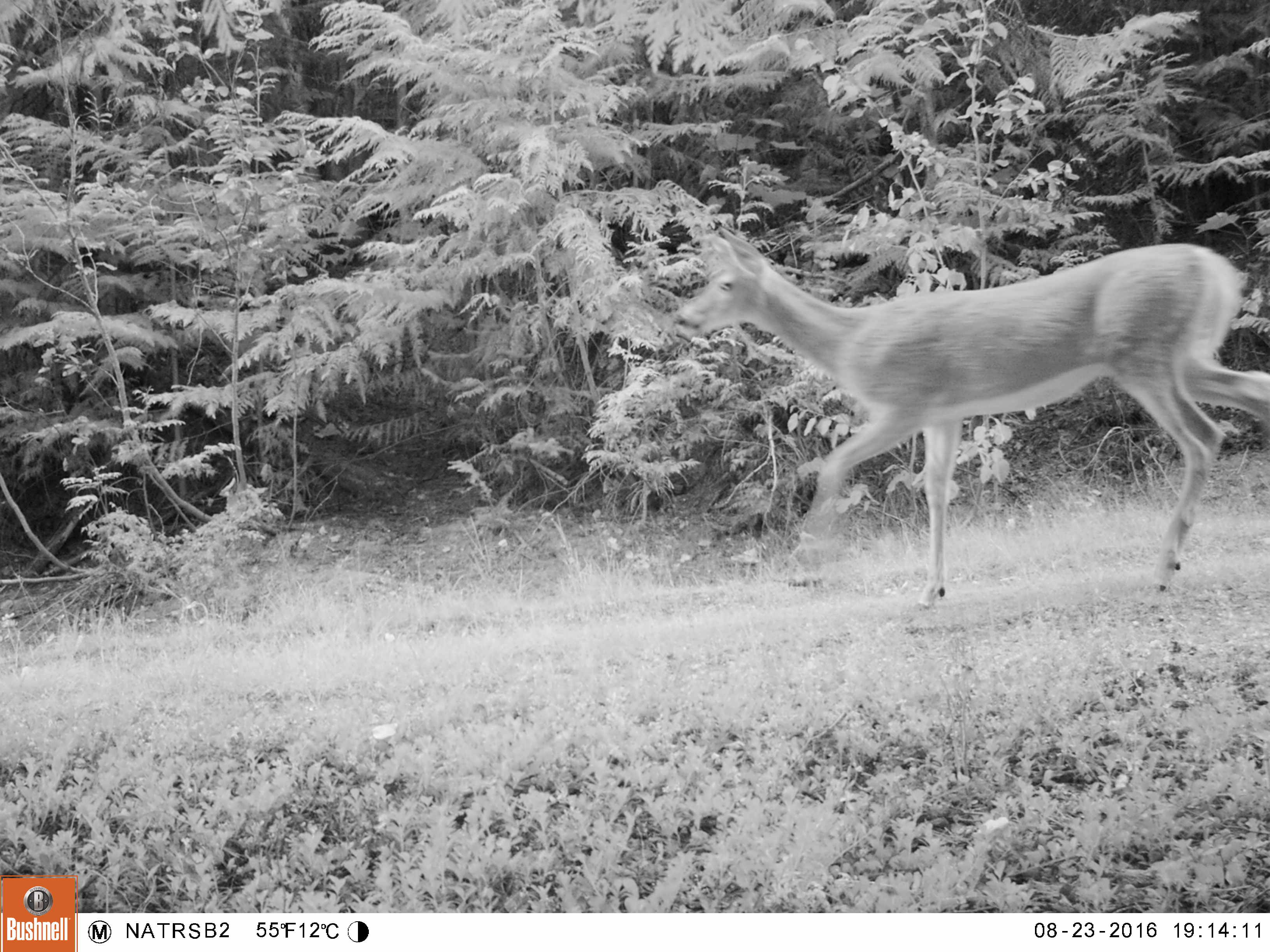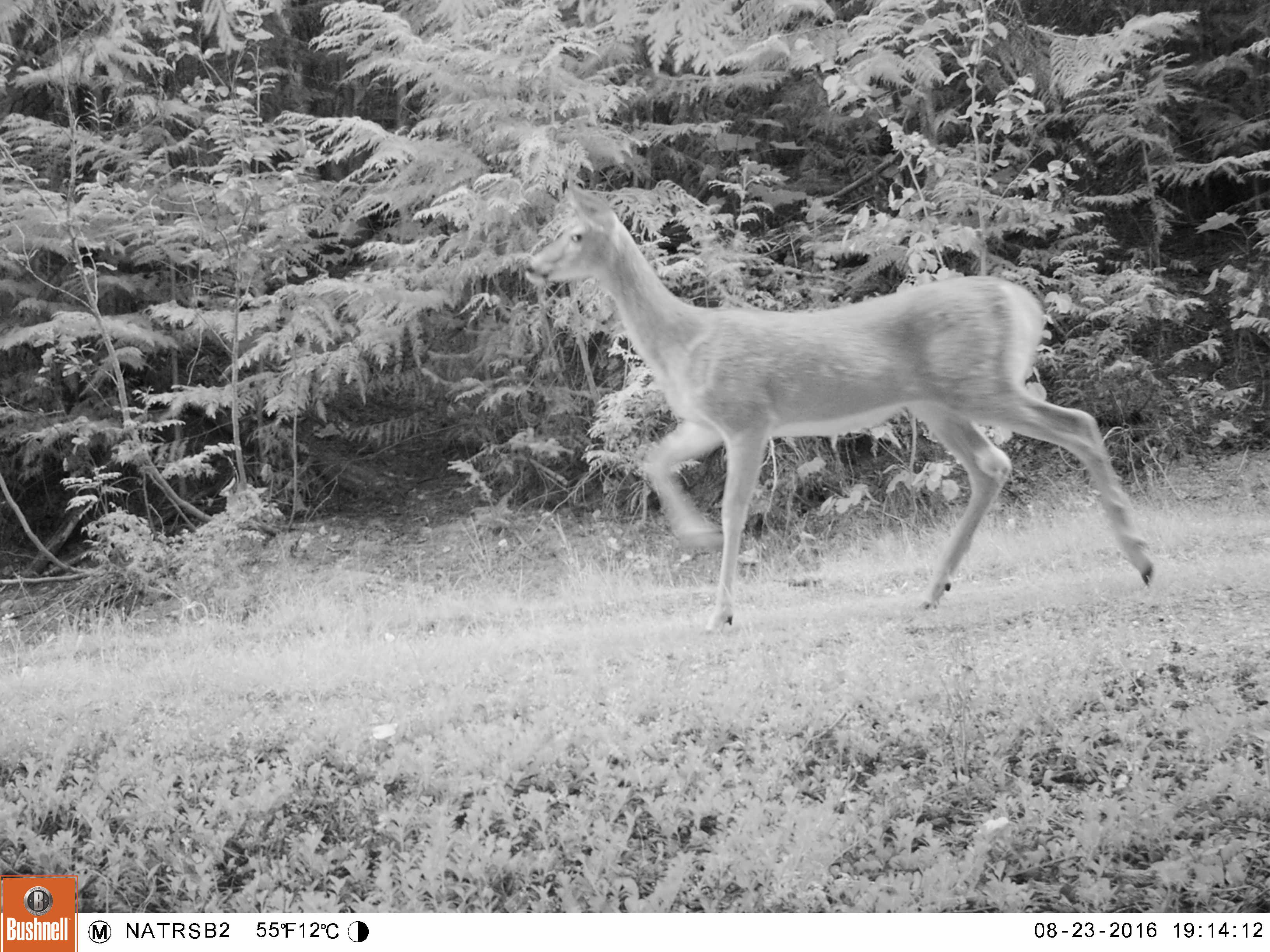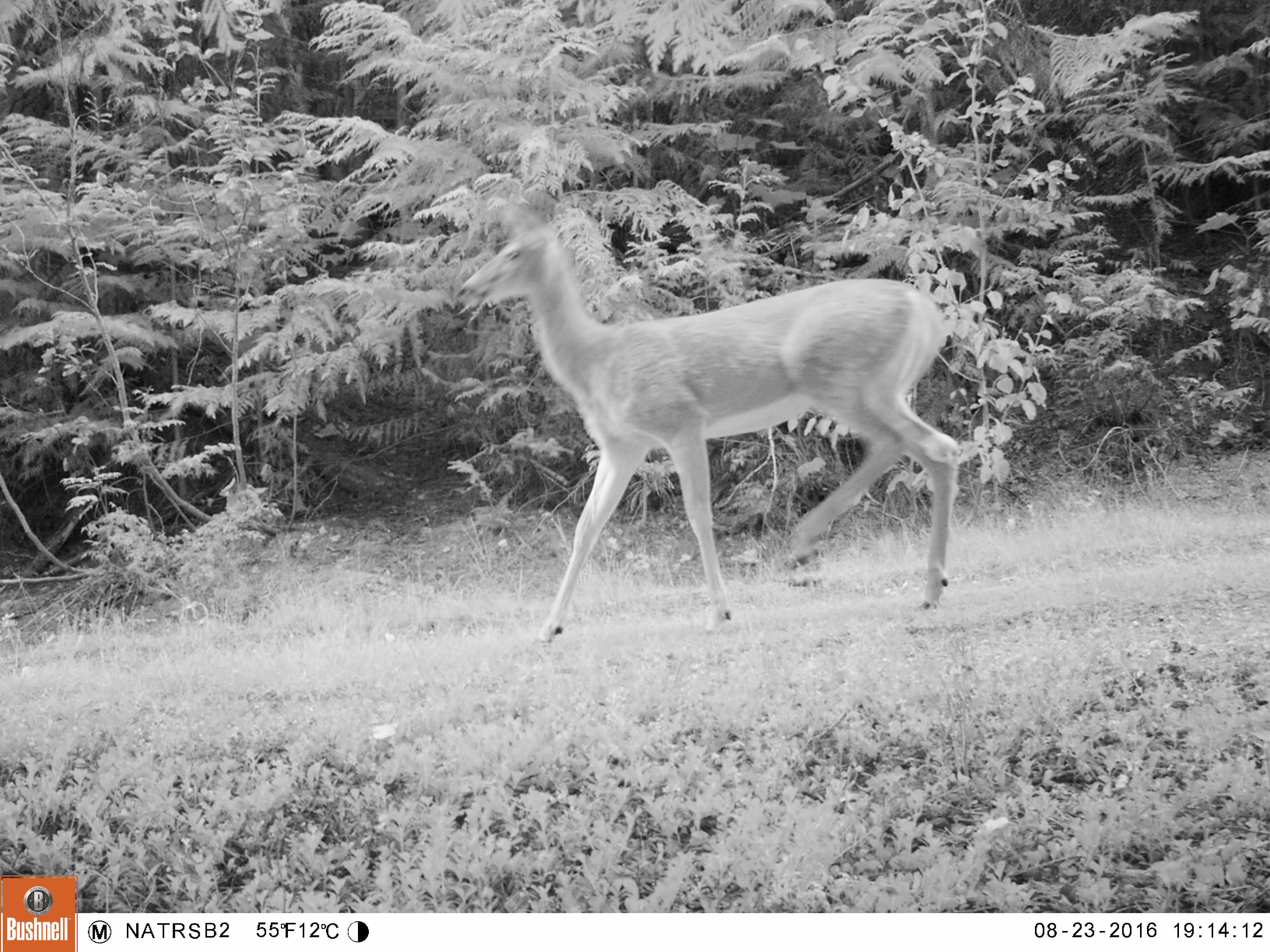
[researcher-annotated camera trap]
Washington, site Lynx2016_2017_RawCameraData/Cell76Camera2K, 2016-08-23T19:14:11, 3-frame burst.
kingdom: Animalia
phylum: Chordata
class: Mammalia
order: Artiodactyla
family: Cervidae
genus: Odocoileus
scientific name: Odocoileus virginianus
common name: white-tailed deer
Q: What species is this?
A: Odocoileus virginianus (white-tailed deer).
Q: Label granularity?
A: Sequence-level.